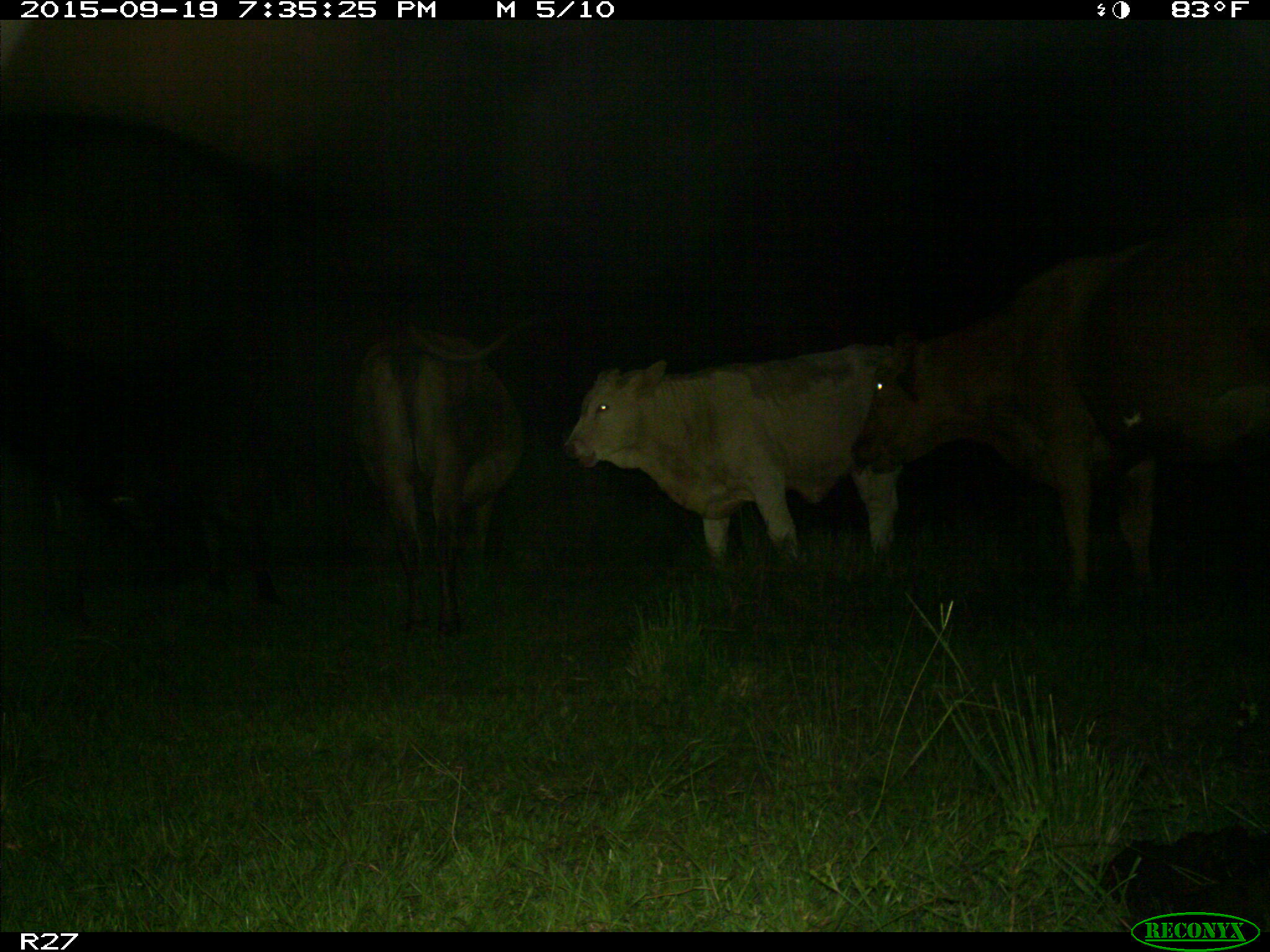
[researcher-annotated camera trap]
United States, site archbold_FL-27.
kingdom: Animalia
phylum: Chordata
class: Mammalia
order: Artiodactyla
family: Bovidae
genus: Bos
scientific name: Bos taurus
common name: domestic cow